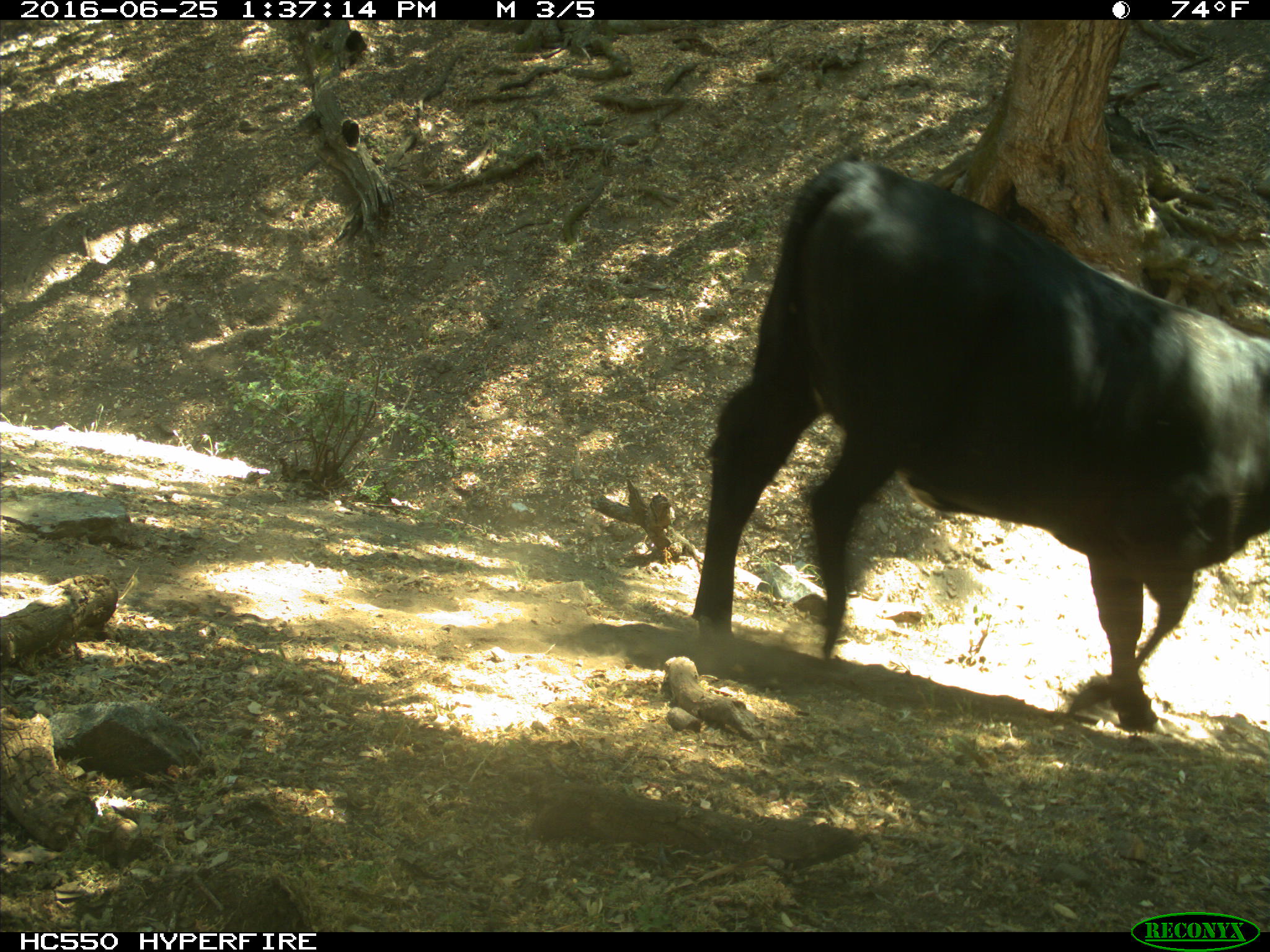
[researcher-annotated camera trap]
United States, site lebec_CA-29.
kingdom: Animalia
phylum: Chordata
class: Mammalia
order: Artiodactyla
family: Bovidae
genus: Bos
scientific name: Bos taurus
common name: domestic cow